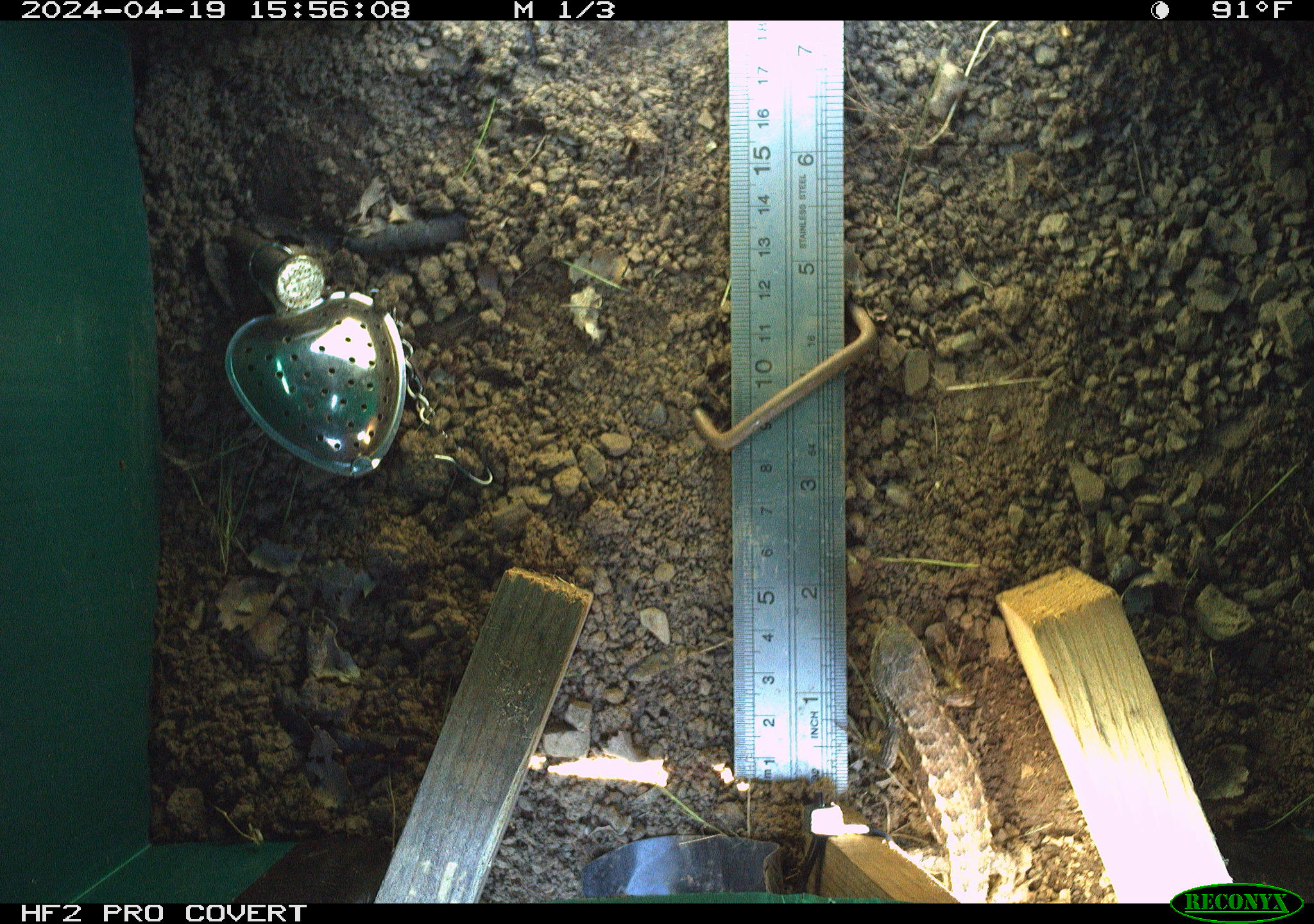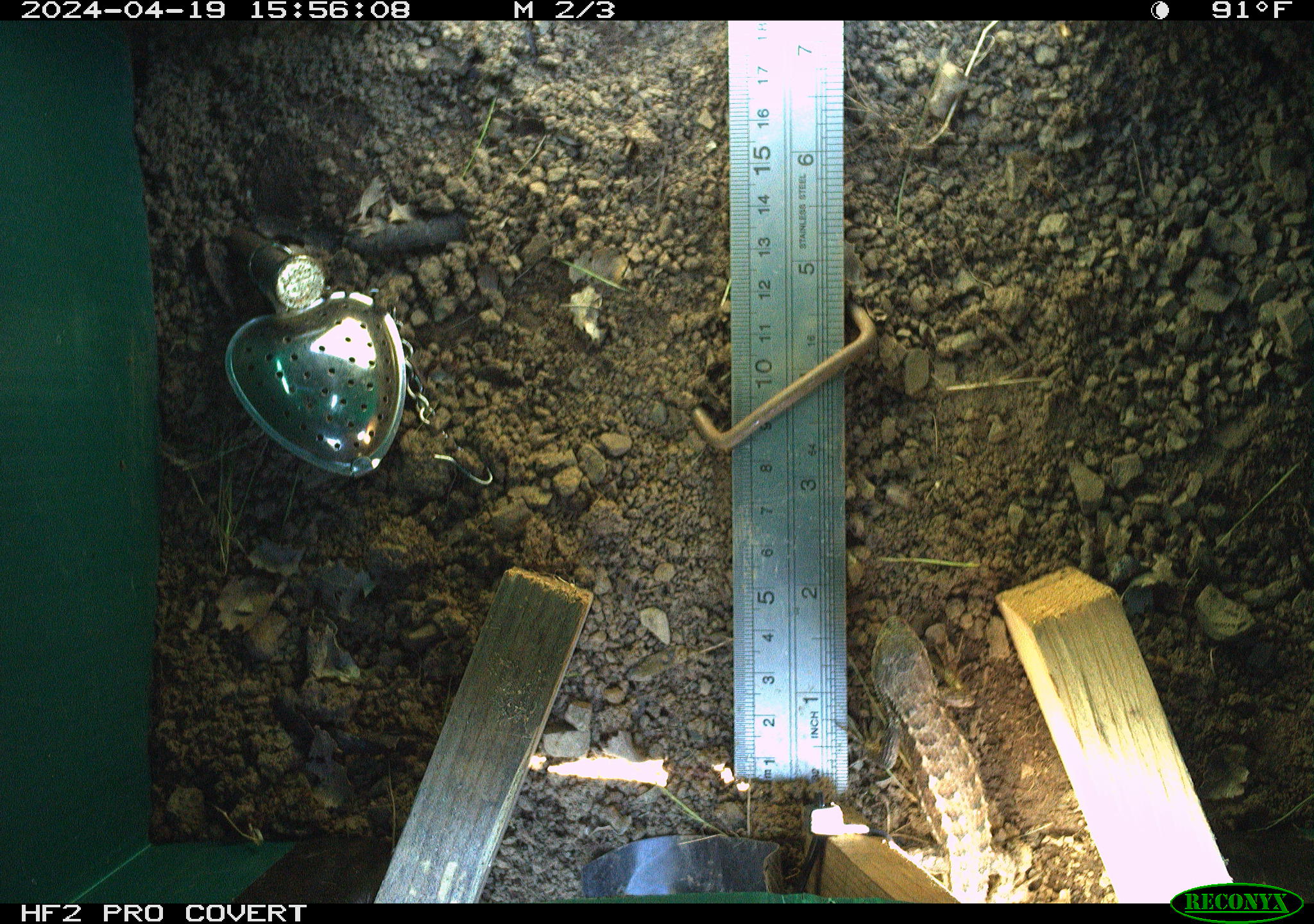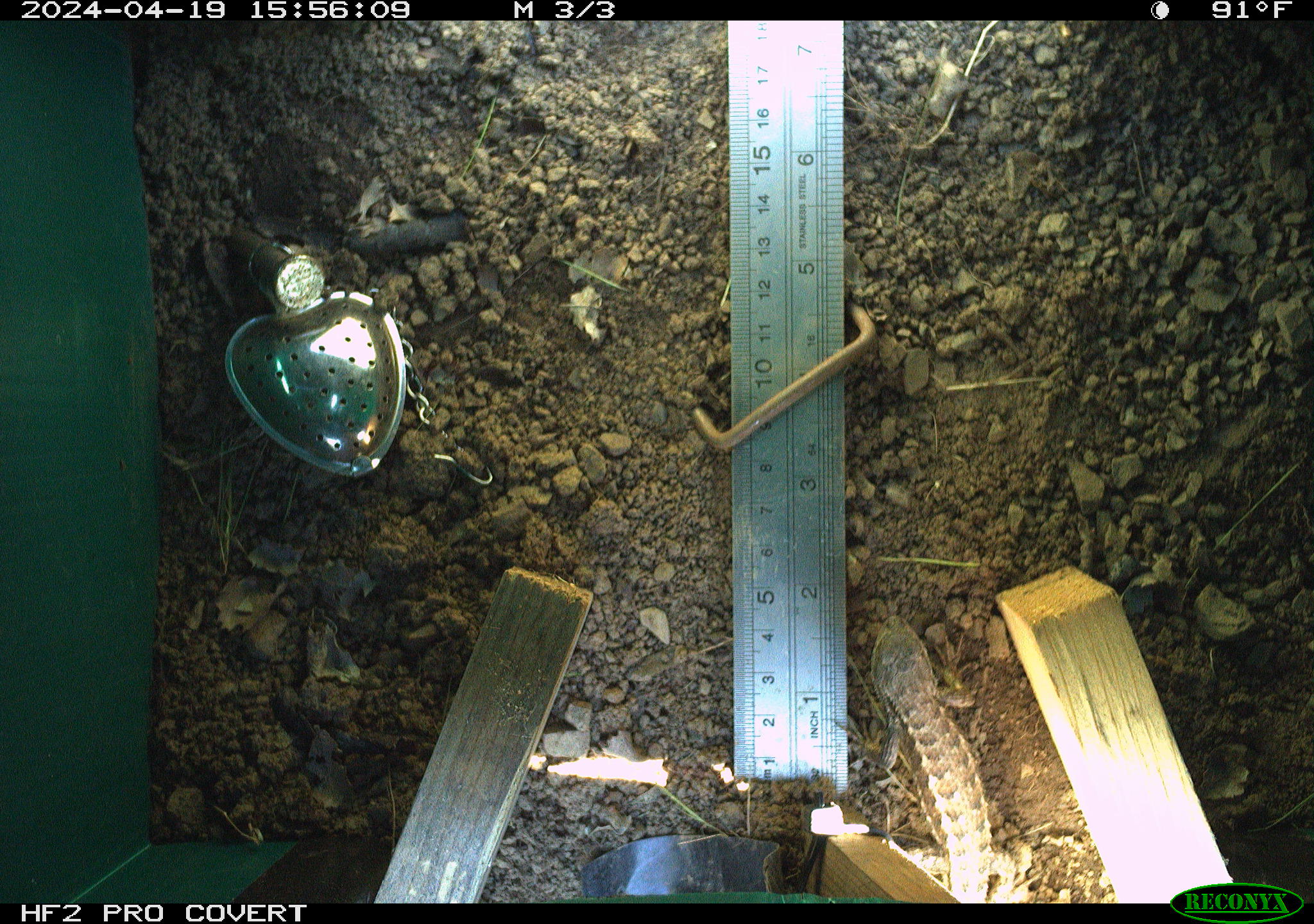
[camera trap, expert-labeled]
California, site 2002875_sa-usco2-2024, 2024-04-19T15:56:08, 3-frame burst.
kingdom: Animalia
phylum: Chordata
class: Reptilia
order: Squamata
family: Phrynosomatidae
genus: Sceloporus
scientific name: Sceloporus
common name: spiny lizards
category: sceloporus species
Sceloporus species (spiny lizards) (Sceloporus).